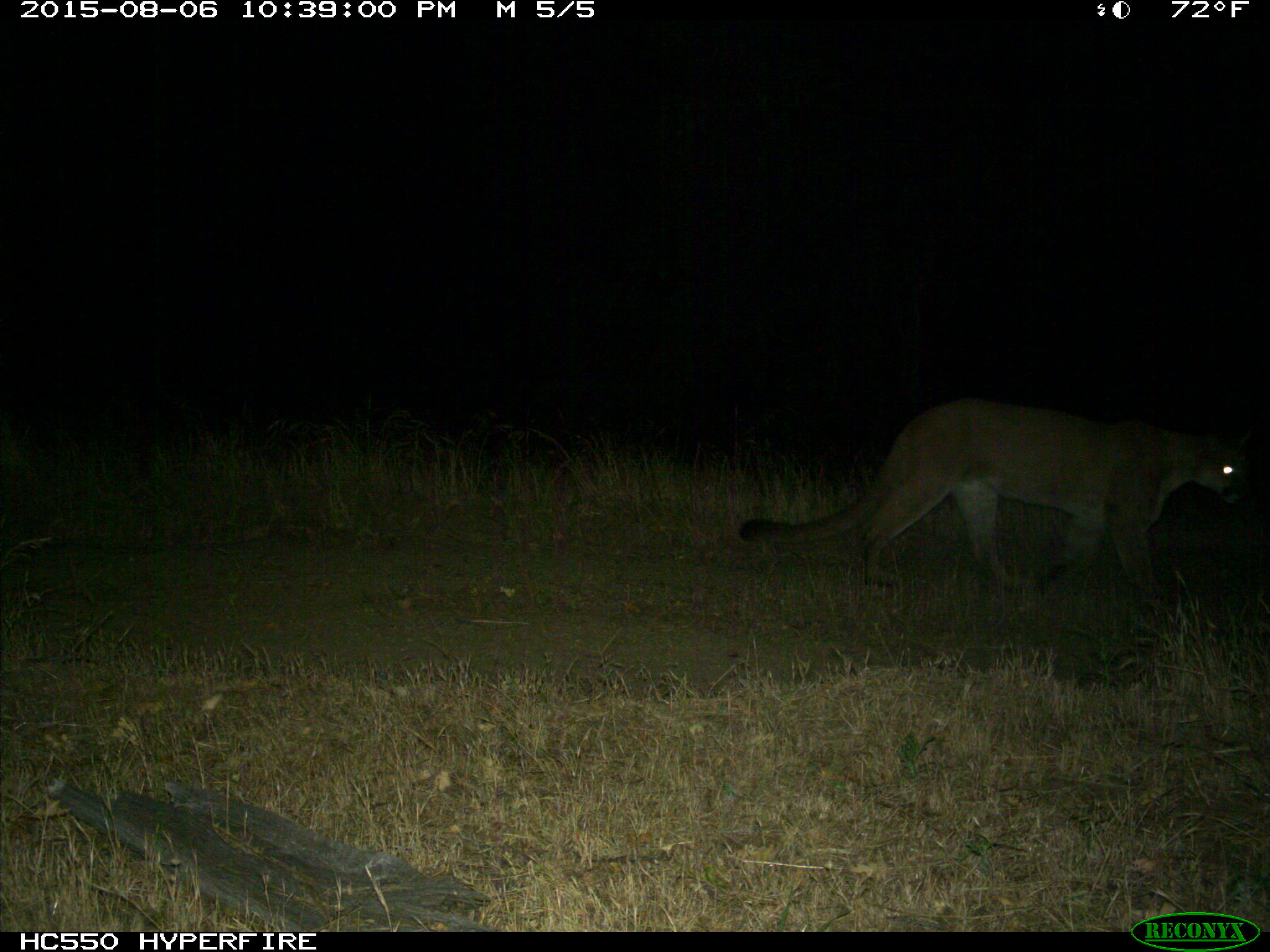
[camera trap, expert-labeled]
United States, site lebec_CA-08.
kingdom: Animalia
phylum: Chordata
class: Mammalia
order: Carnivora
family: Felidae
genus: Puma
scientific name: Puma concolor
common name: mountain lion